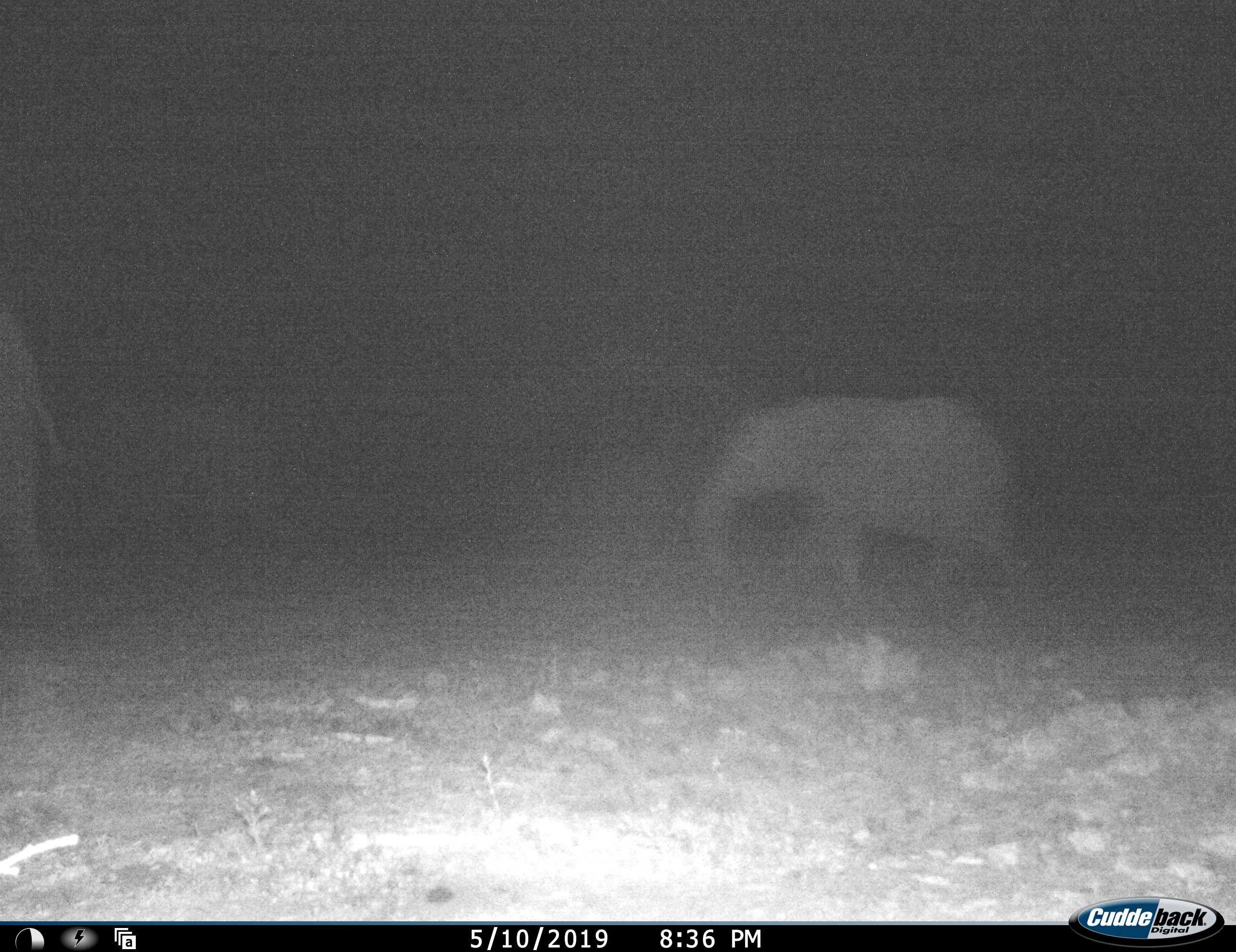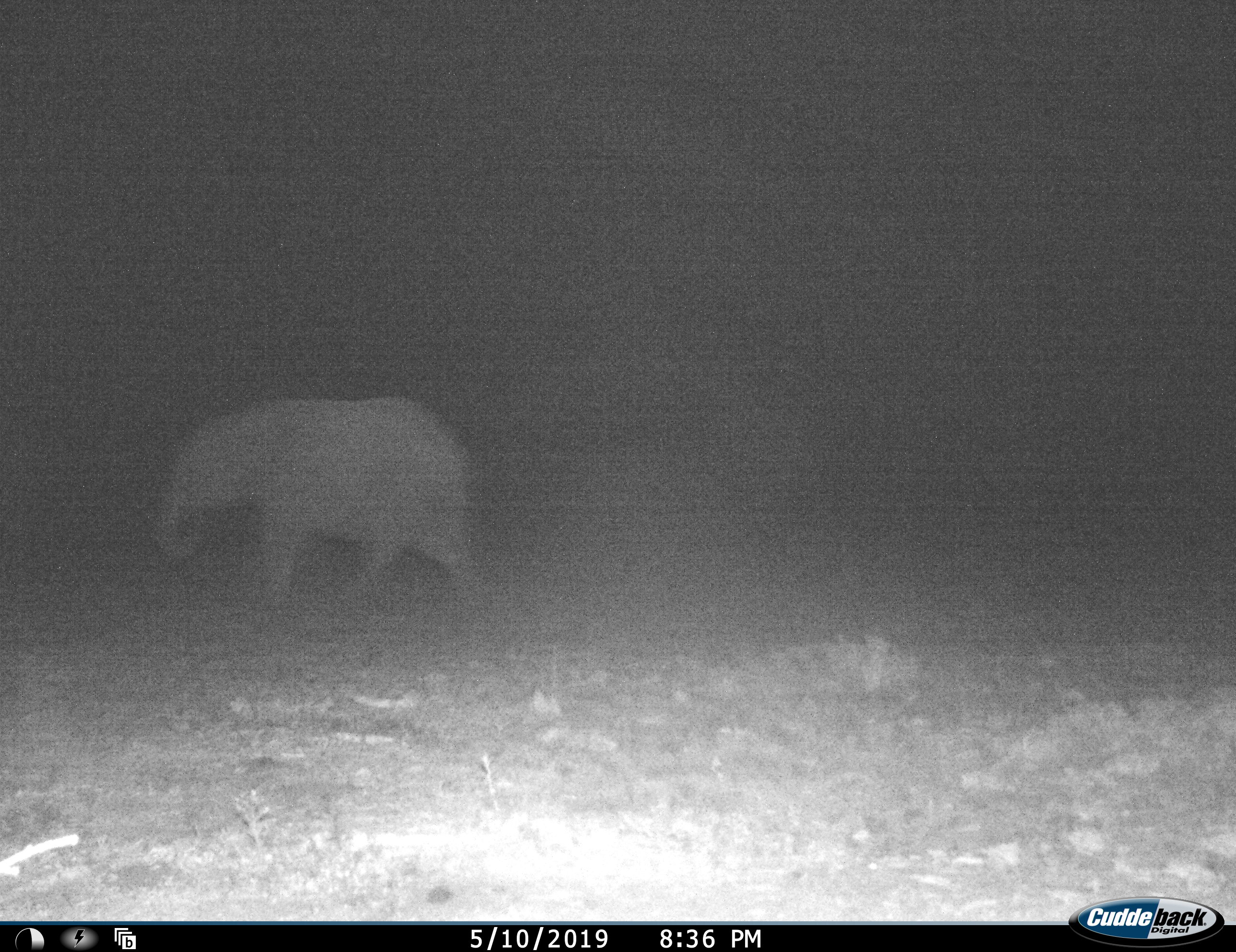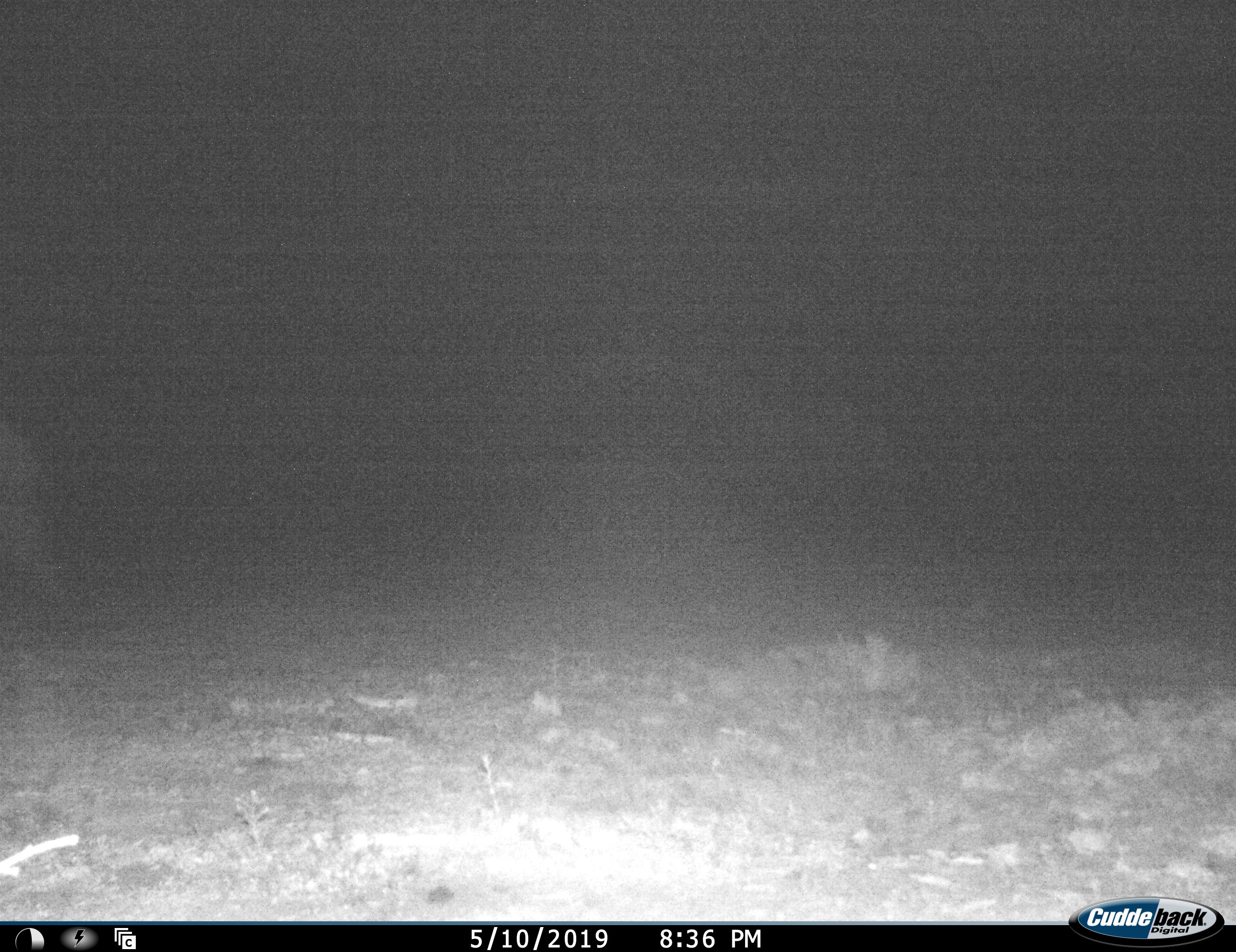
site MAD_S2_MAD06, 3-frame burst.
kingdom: Animalia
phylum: Chordata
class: Mammalia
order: Proboscidea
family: Elephantidae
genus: Loxodonta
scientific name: Loxodonta africana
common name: african bush elephant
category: elephant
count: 2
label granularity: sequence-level